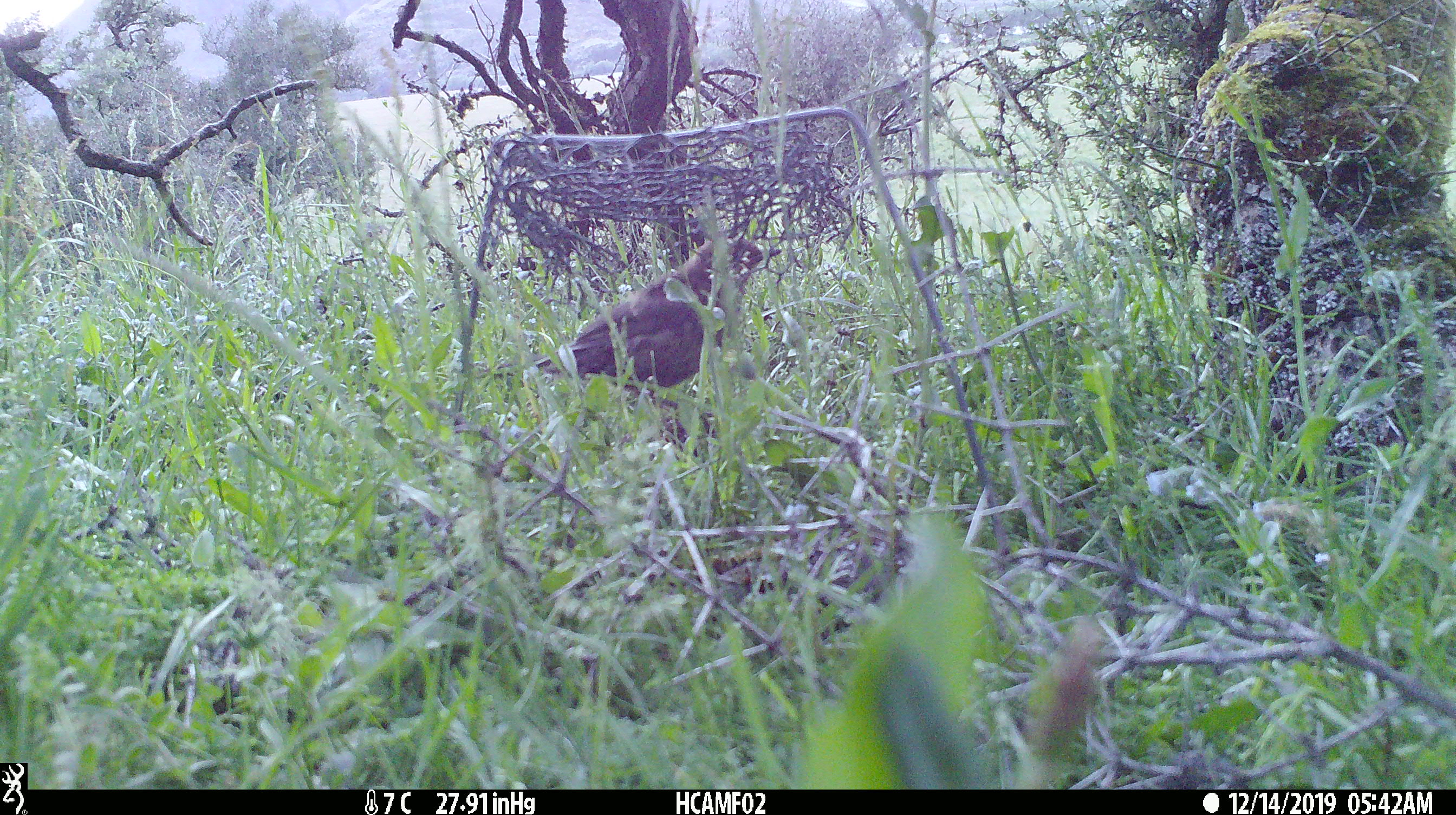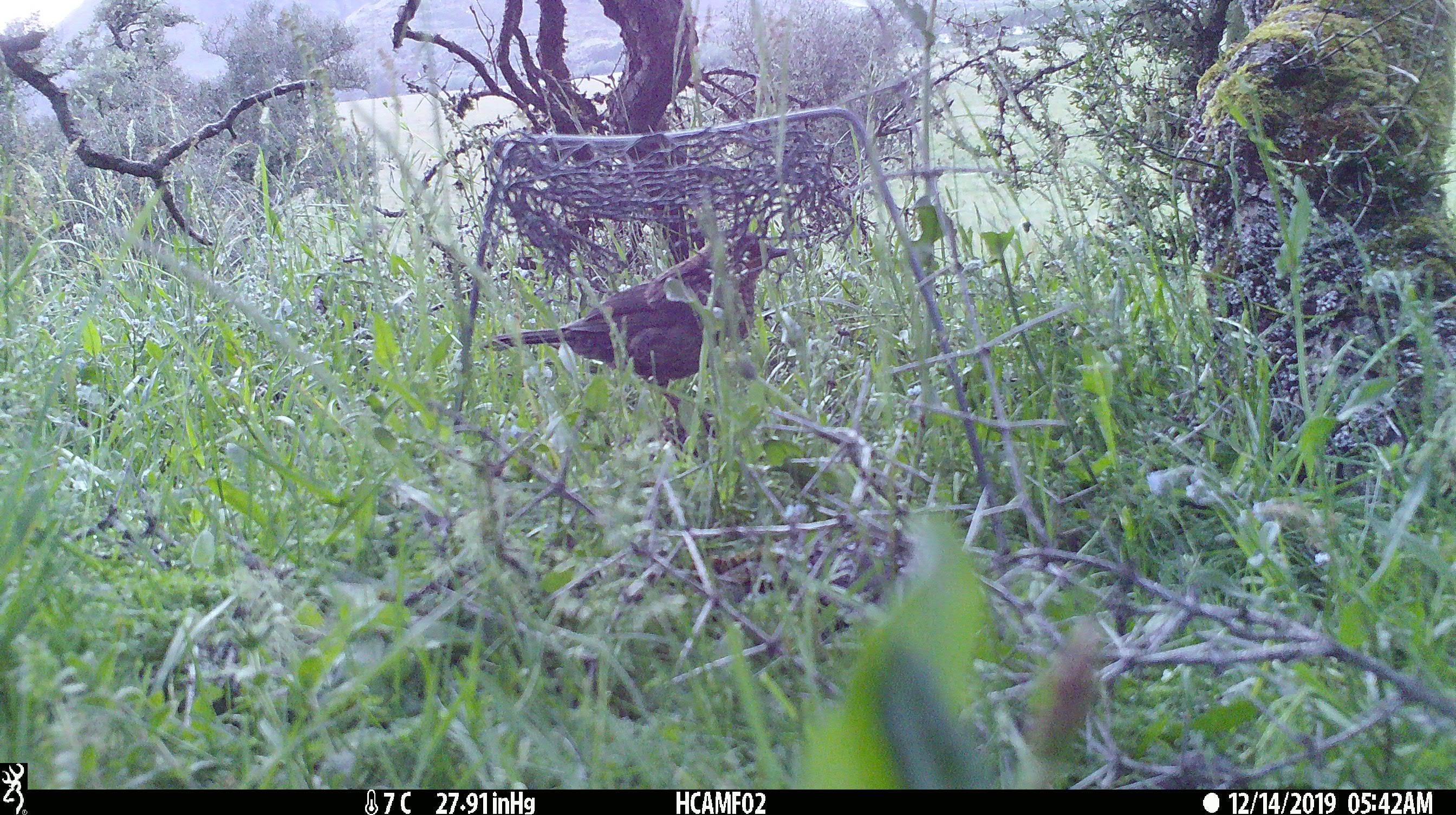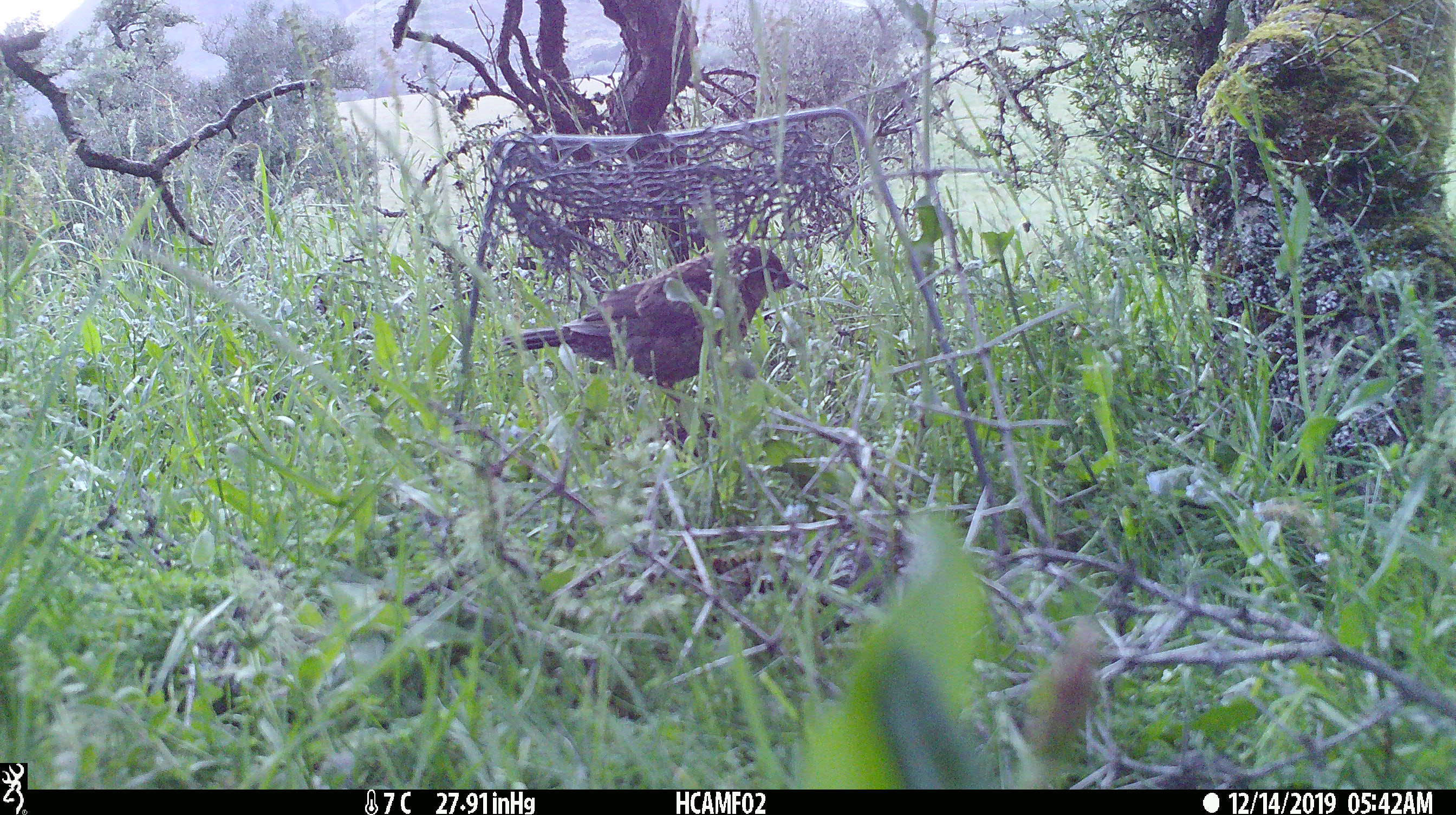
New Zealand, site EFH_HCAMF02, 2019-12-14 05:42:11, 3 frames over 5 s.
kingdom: Animalia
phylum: Chordata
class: Aves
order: Passeriformes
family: Turdidae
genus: Turdus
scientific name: Turdus philomelos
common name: song thrush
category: thrush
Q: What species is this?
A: Thrush (song thrush) (Turdus philomelos).